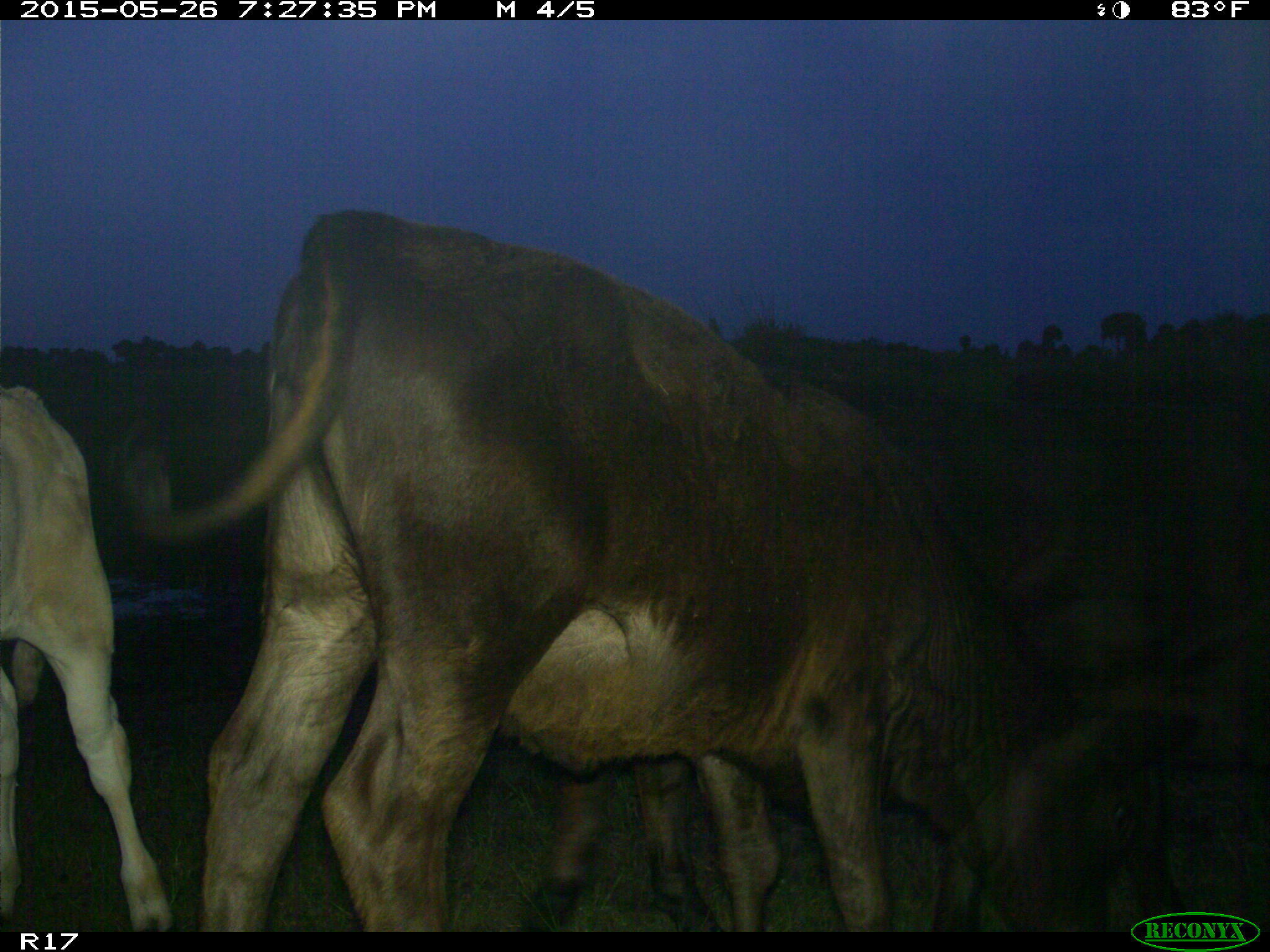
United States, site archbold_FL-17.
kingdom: Animalia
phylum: Chordata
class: Mammalia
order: Artiodactyla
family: Bovidae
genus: Bos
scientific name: Bos taurus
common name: domestic cow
Bos taurus (domestic cow).